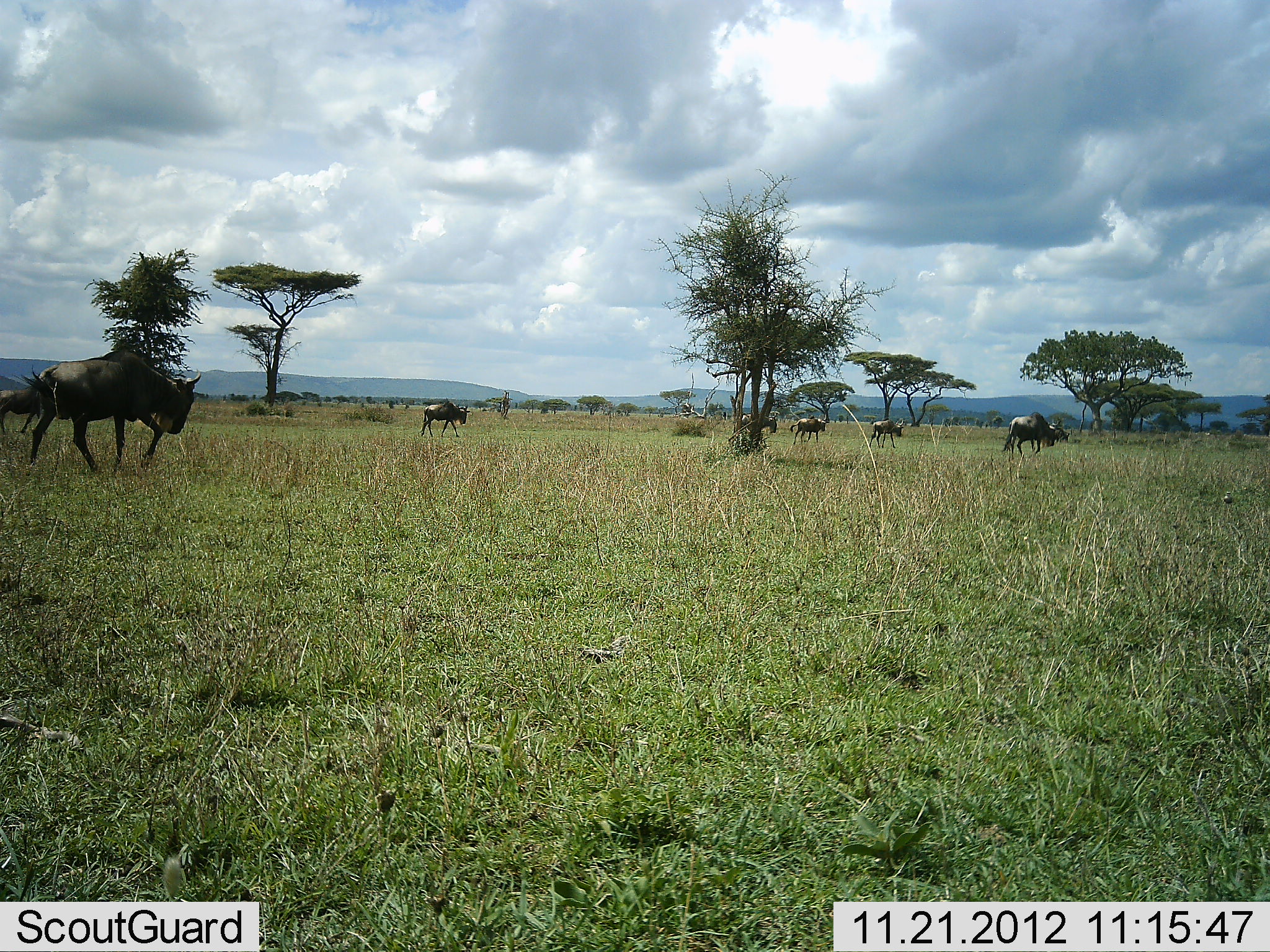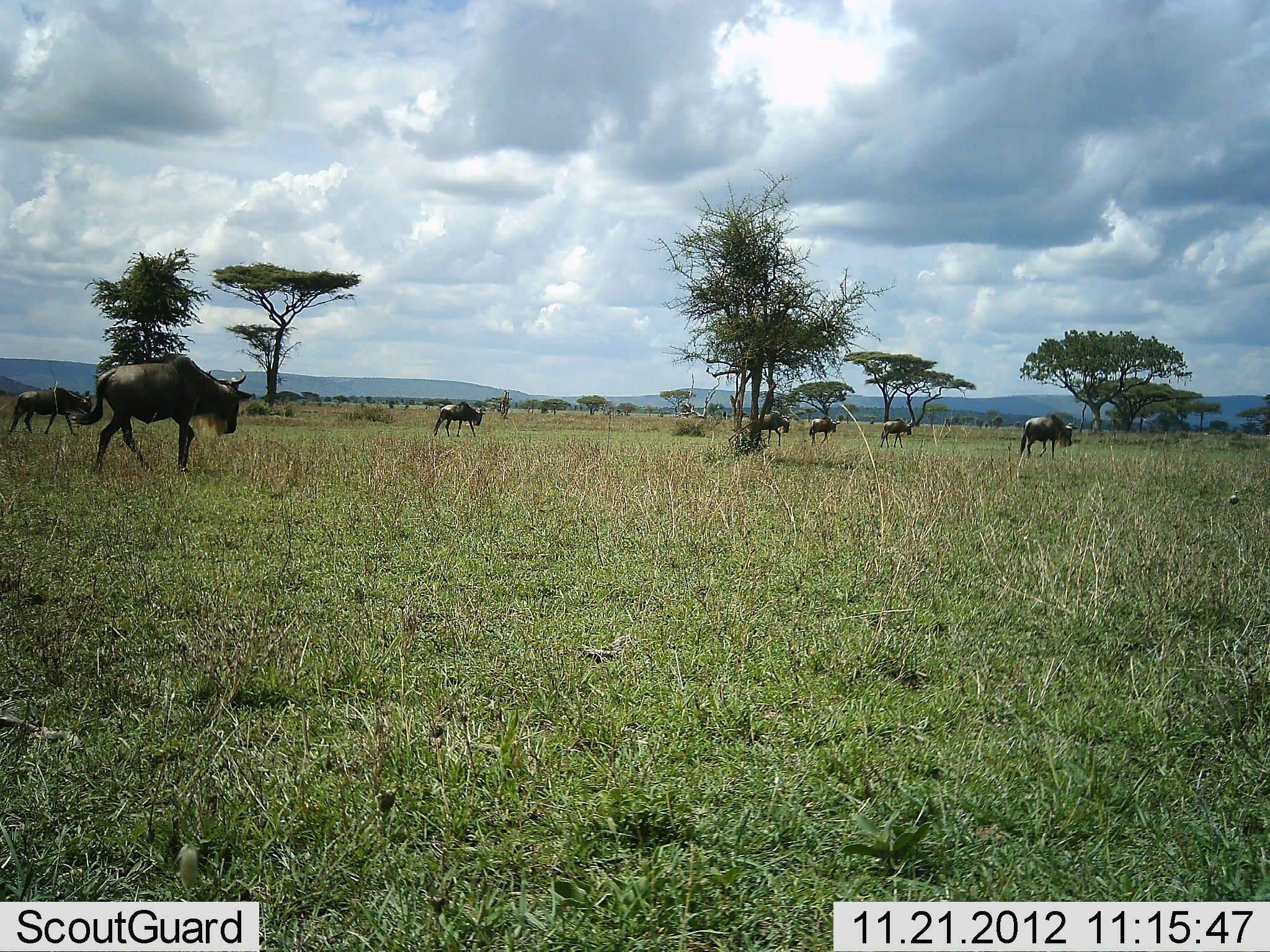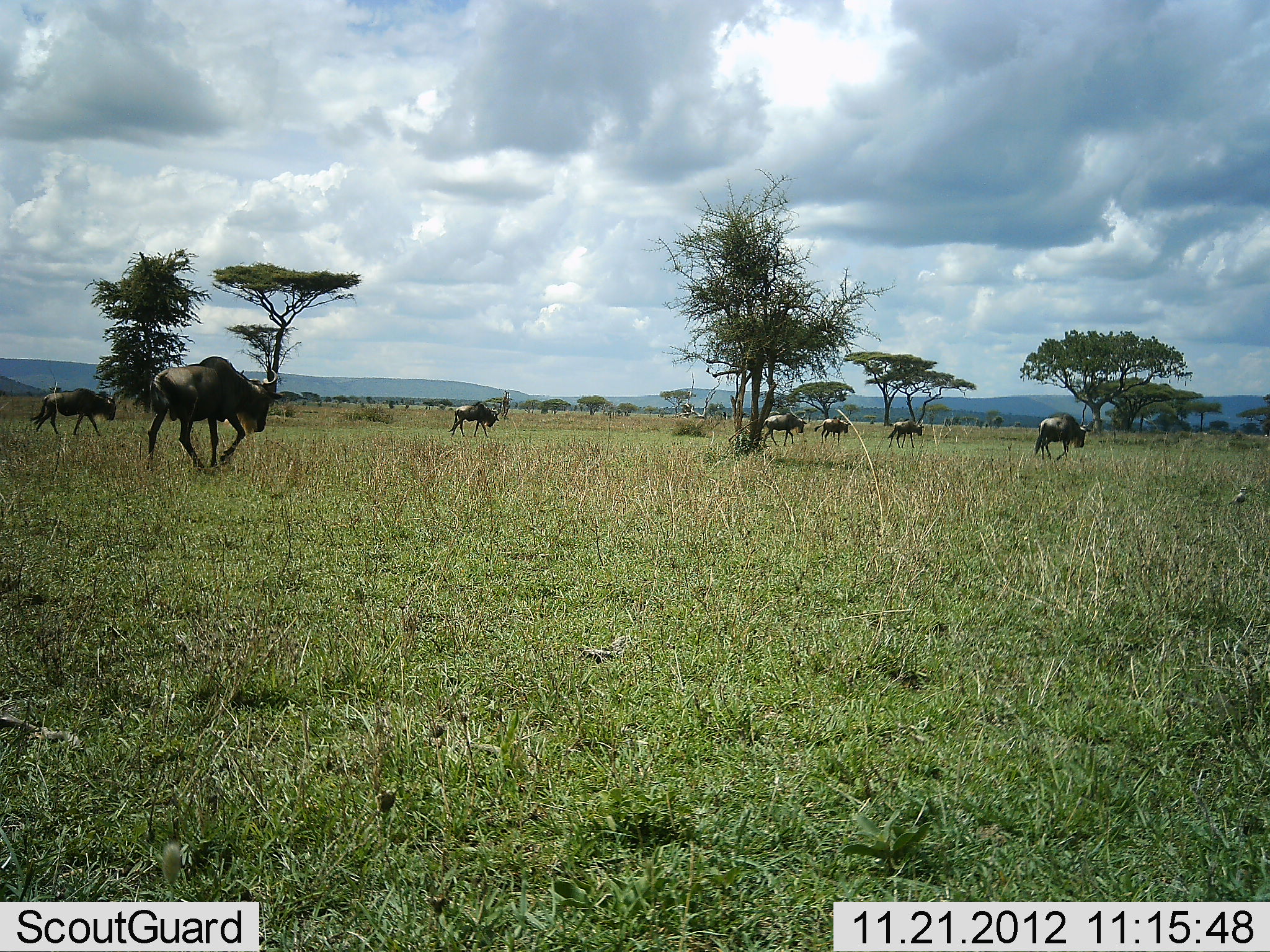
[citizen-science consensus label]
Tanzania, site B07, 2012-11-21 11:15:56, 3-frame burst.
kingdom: Animalia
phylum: Chordata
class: Mammalia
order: Artiodactyla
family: Bovidae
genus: Connochaetes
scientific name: Connochaetes taurinus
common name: blue wildebeest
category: wildebeest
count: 7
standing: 10%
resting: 0%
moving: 100%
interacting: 0%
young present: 0%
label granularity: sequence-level